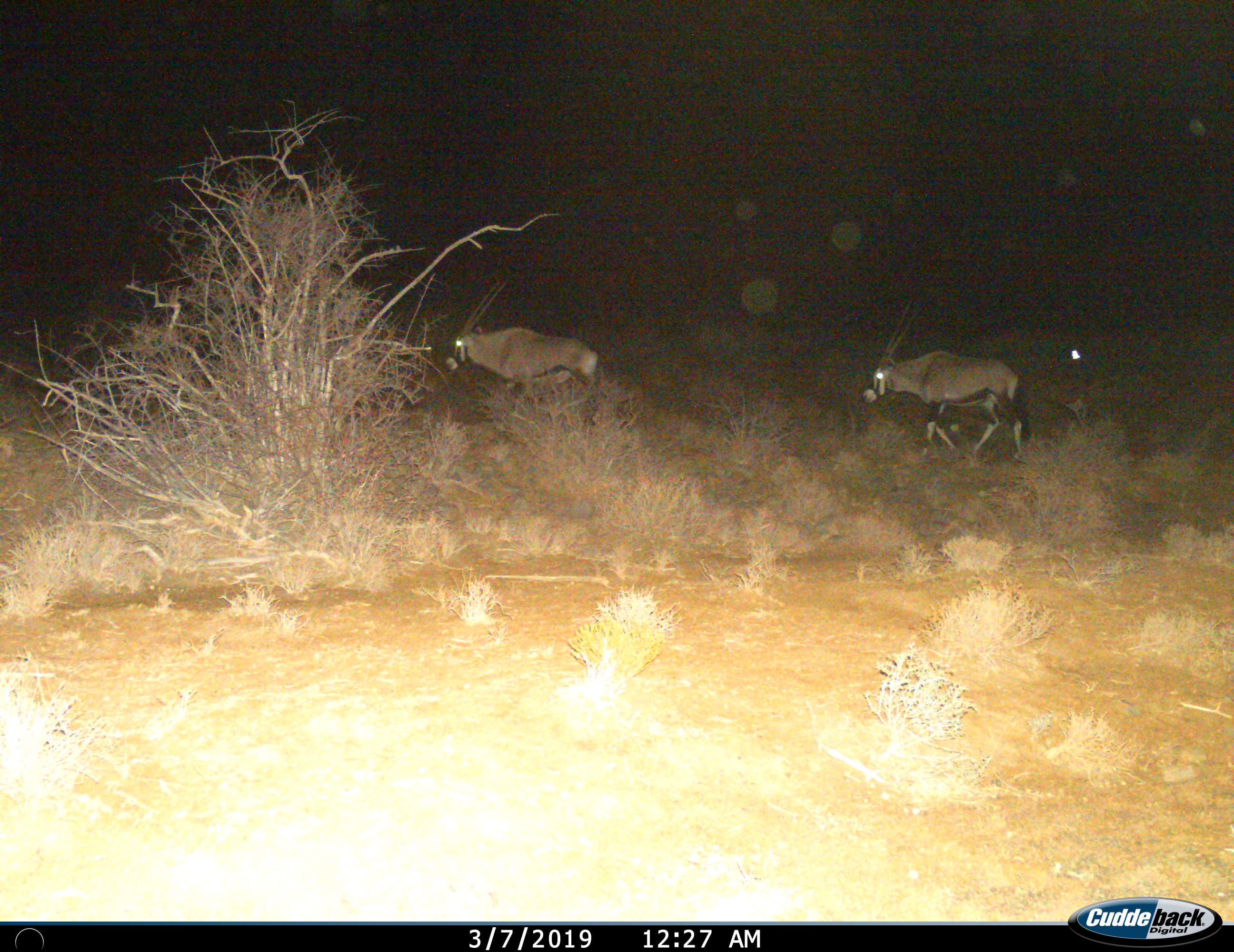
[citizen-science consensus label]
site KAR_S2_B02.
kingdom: Animalia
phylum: Chordata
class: Mammalia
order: Artiodactyla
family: Bovidae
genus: Oryx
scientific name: Oryx gazella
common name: gemsbok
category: oryx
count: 2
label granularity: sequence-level